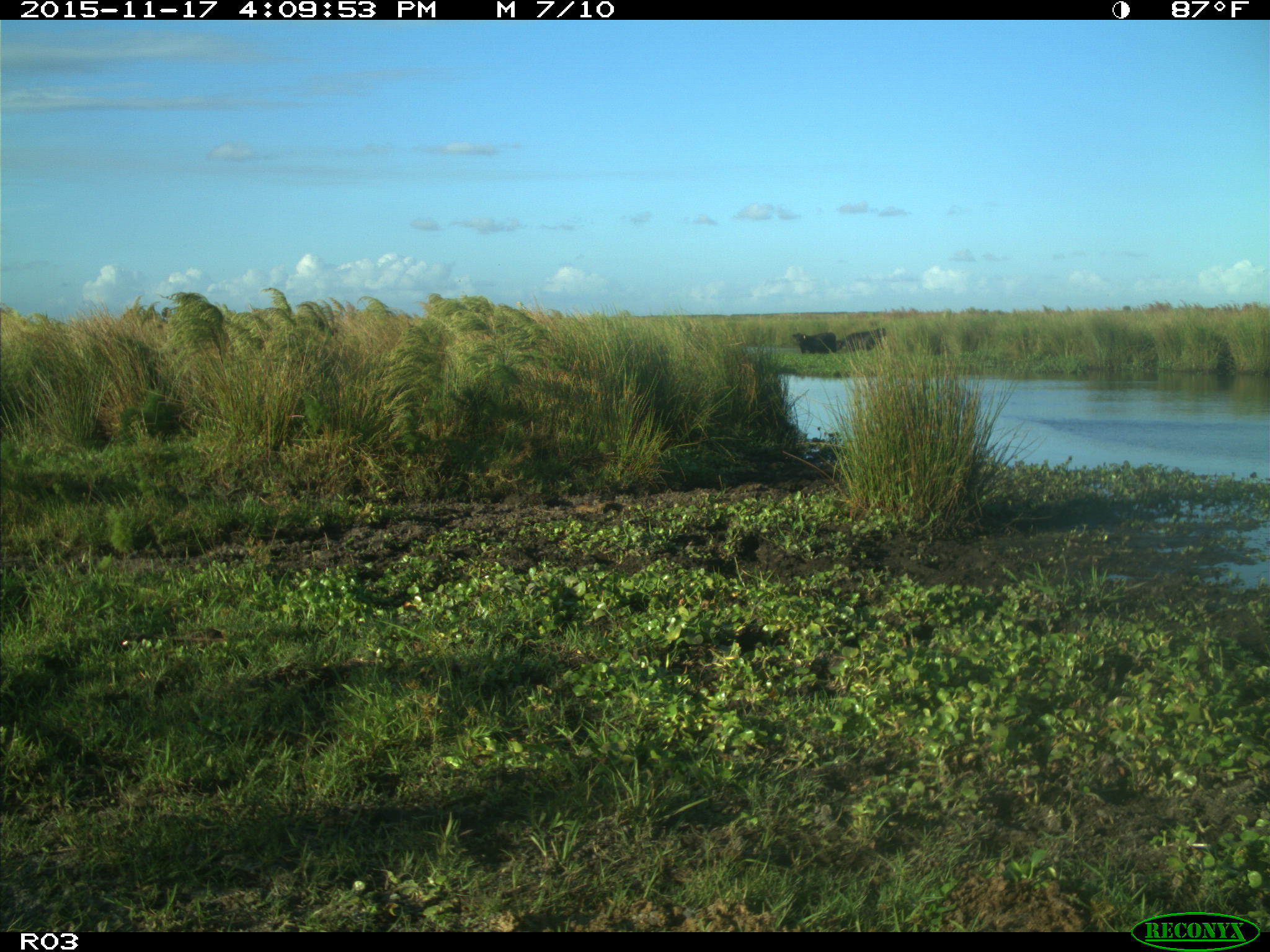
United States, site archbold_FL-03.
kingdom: Animalia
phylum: Chordata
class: Mammalia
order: Artiodactyla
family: Bovidae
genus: Bos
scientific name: Bos taurus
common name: domestic cow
Bos taurus (domestic cow).